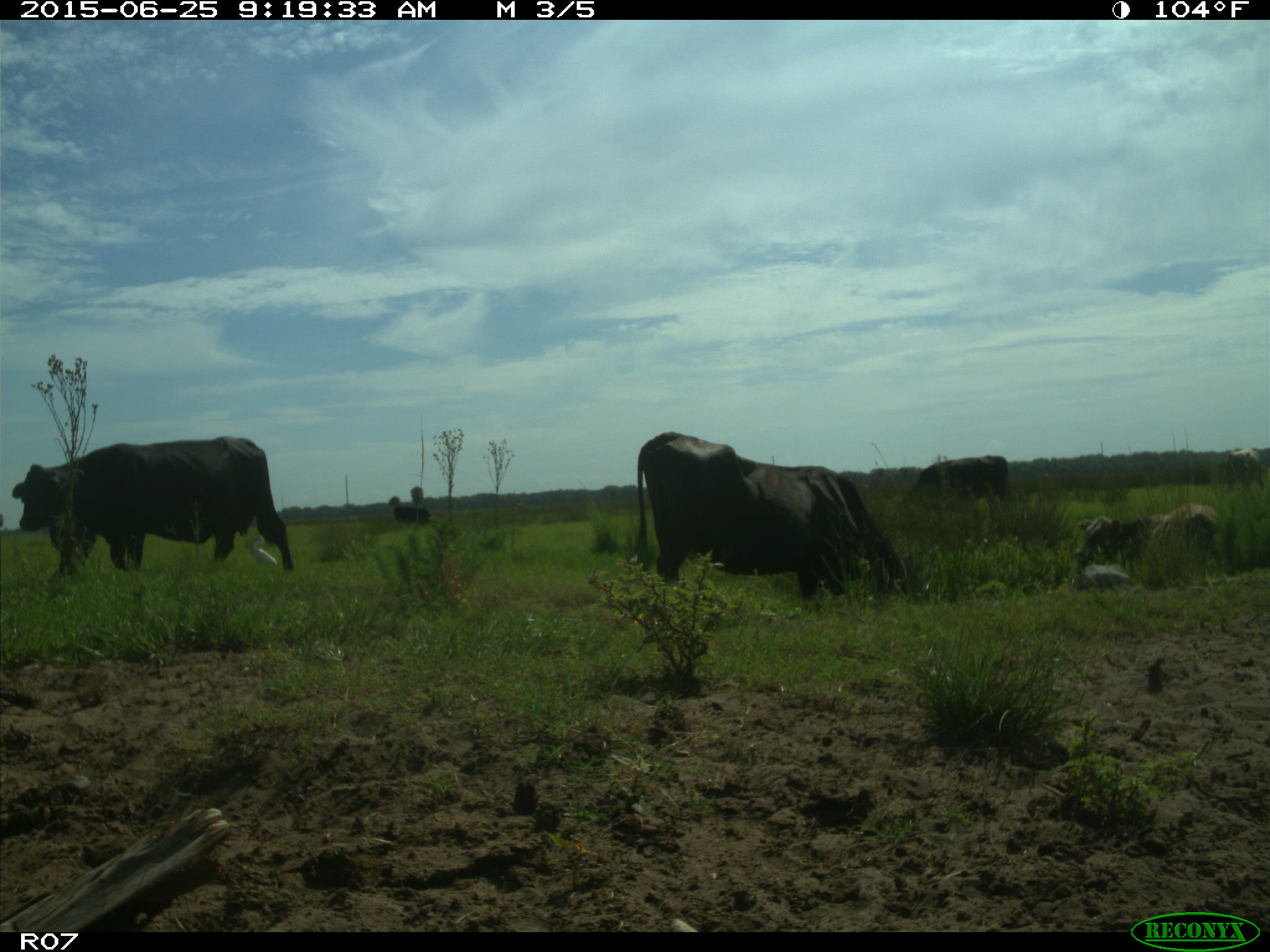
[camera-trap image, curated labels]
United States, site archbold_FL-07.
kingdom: Animalia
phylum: Chordata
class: Mammalia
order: Artiodactyla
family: Bovidae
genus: Bos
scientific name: Bos taurus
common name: domestic cow